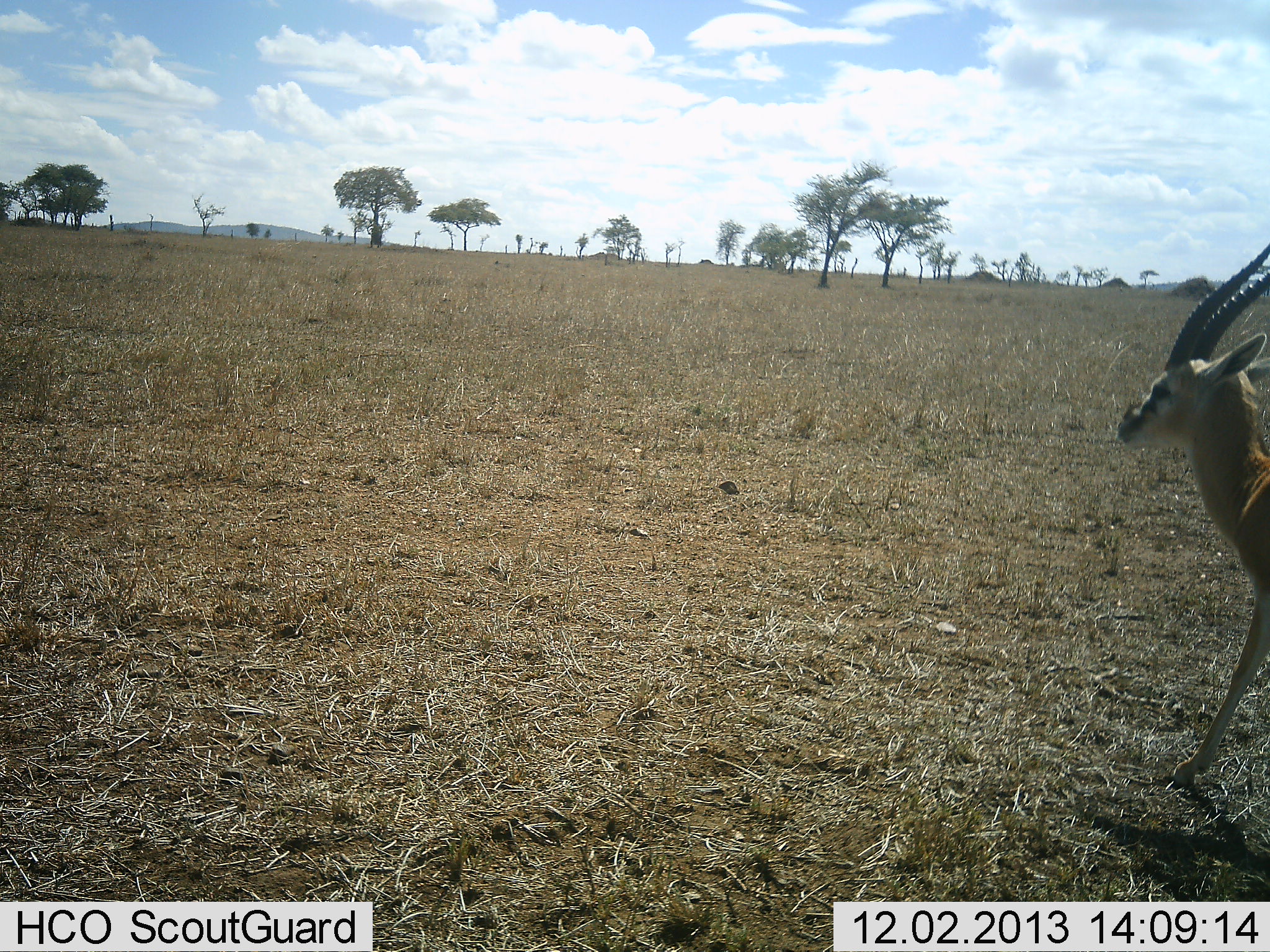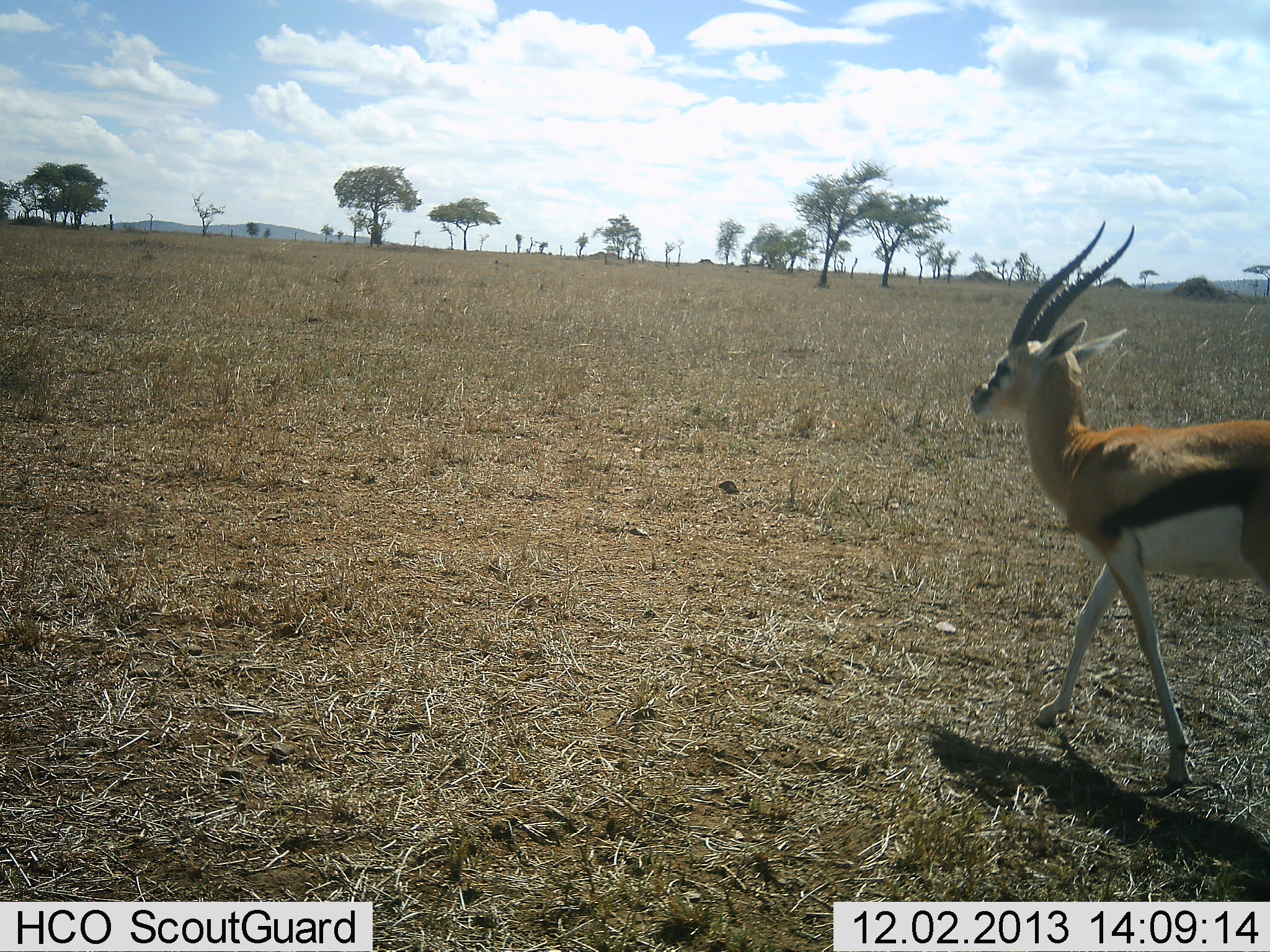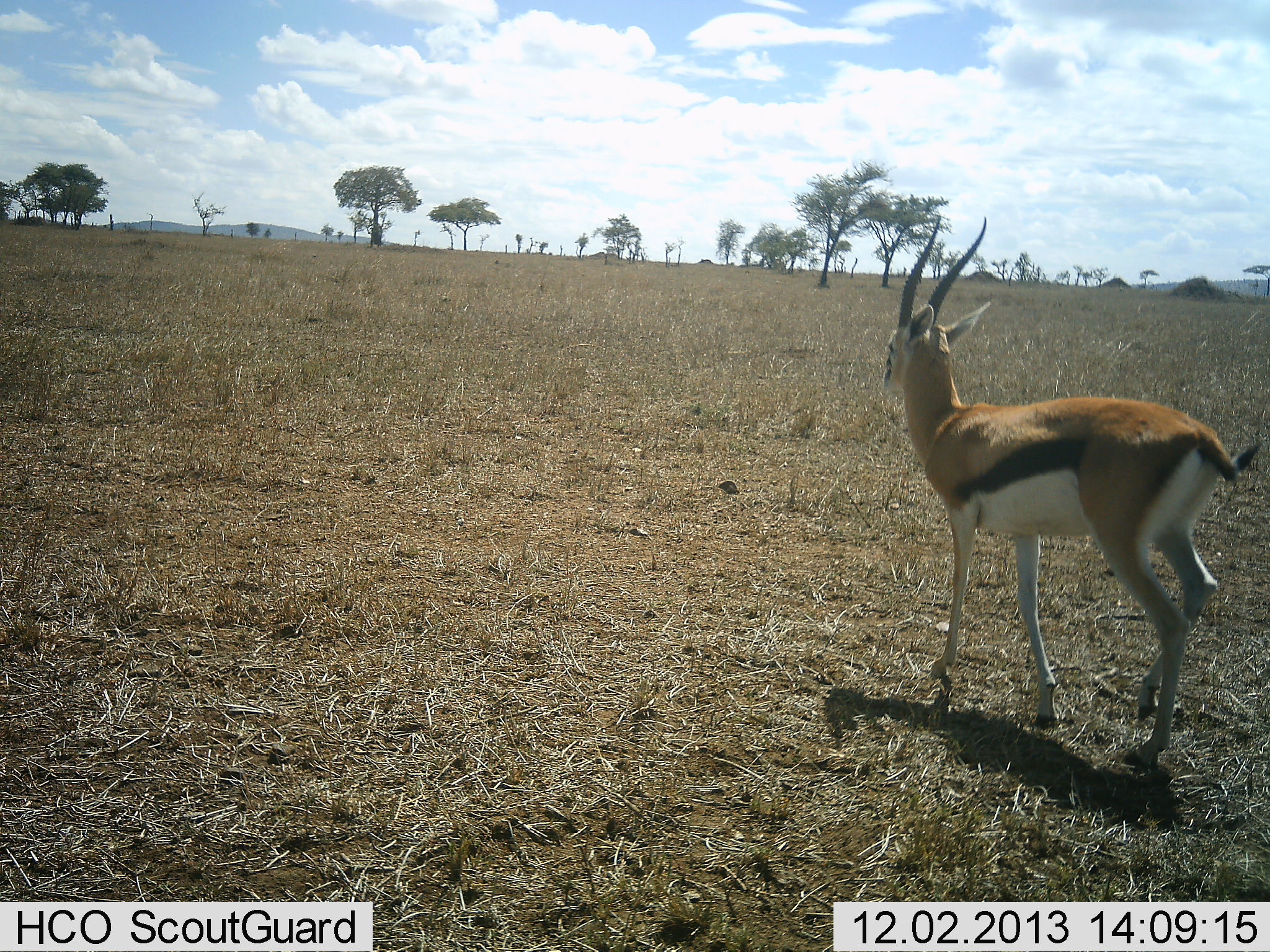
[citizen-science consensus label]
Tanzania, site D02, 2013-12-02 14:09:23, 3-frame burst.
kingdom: Animalia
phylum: Chordata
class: Mammalia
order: Artiodactyla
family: Bovidae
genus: Eudorcas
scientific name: Eudorcas thomsonii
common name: thomson's gazelle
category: gazellethomsons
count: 1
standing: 3%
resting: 0%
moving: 97%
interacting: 0%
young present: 3%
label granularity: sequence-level